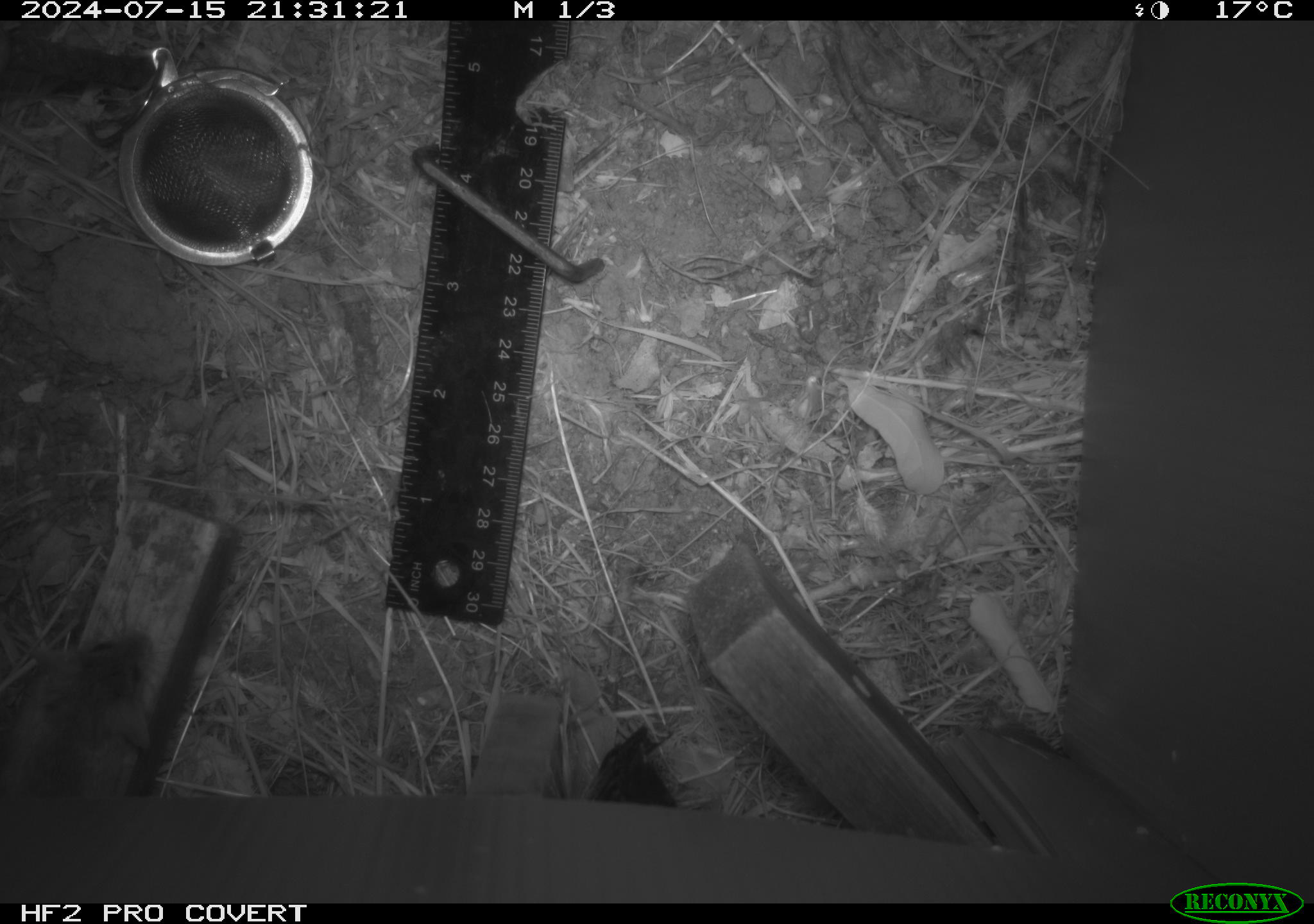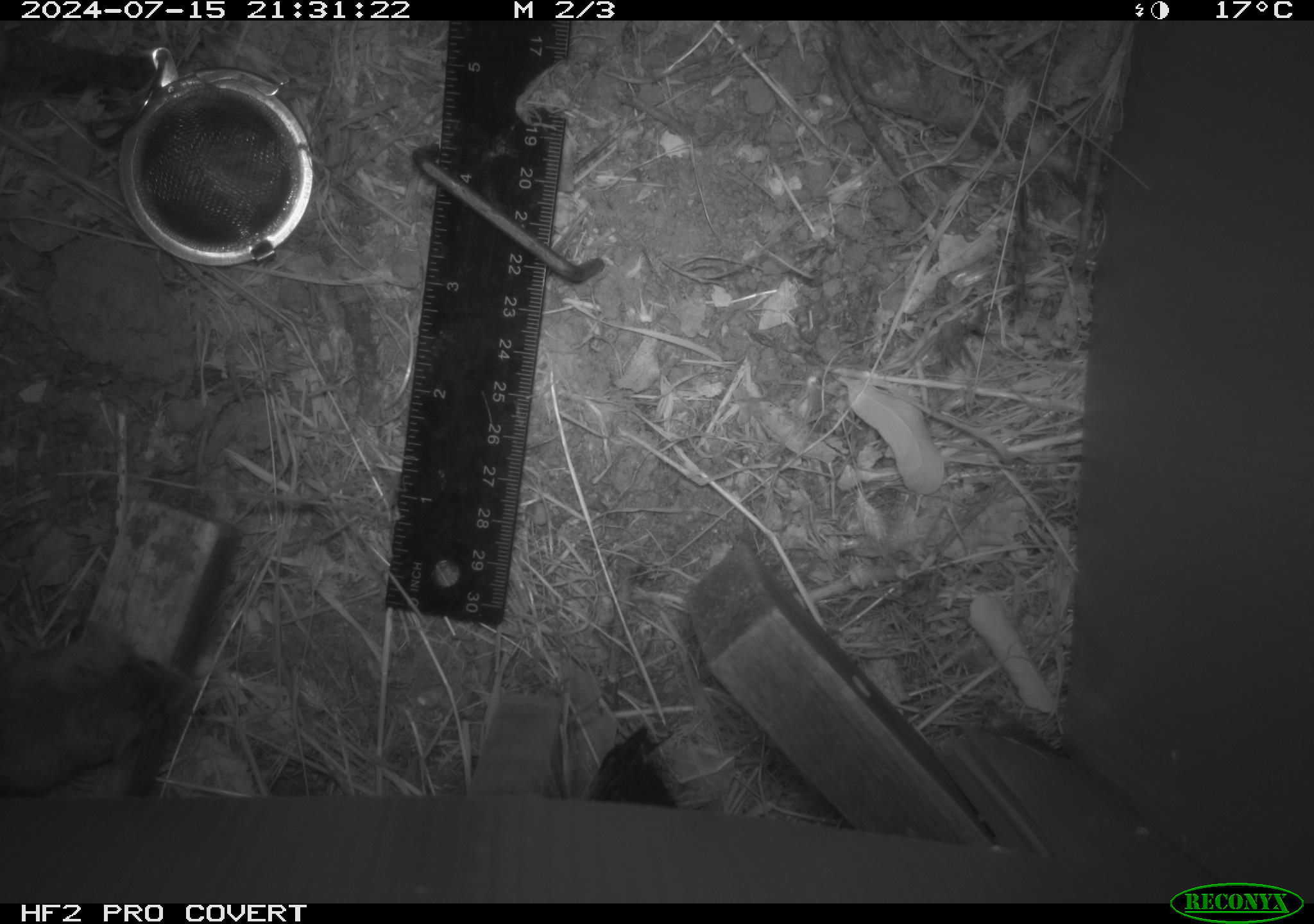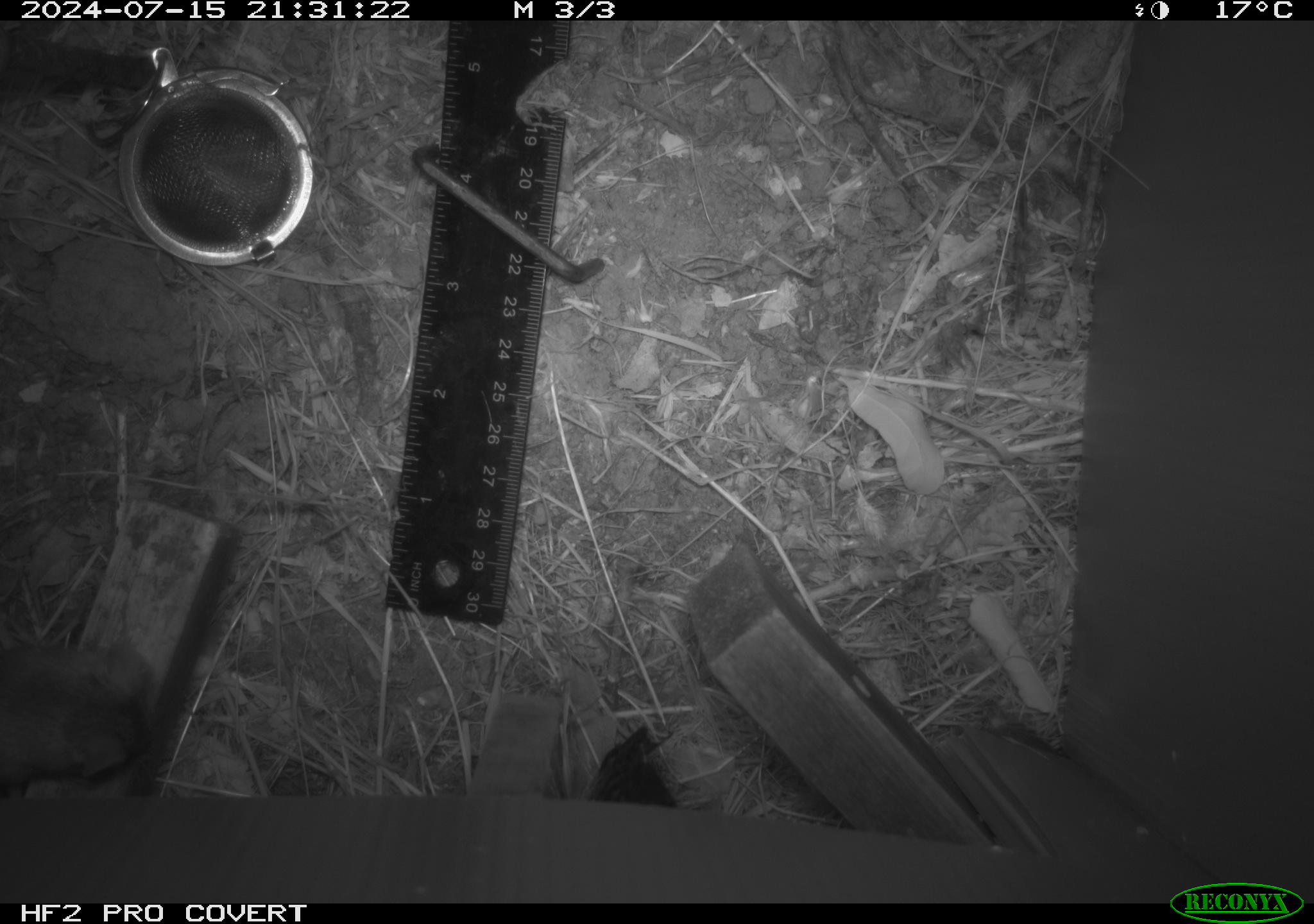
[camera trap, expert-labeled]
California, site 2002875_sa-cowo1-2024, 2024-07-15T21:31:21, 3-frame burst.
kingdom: Animalia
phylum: Chordata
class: Mammalia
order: Rodentia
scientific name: Rodentia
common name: mouse species